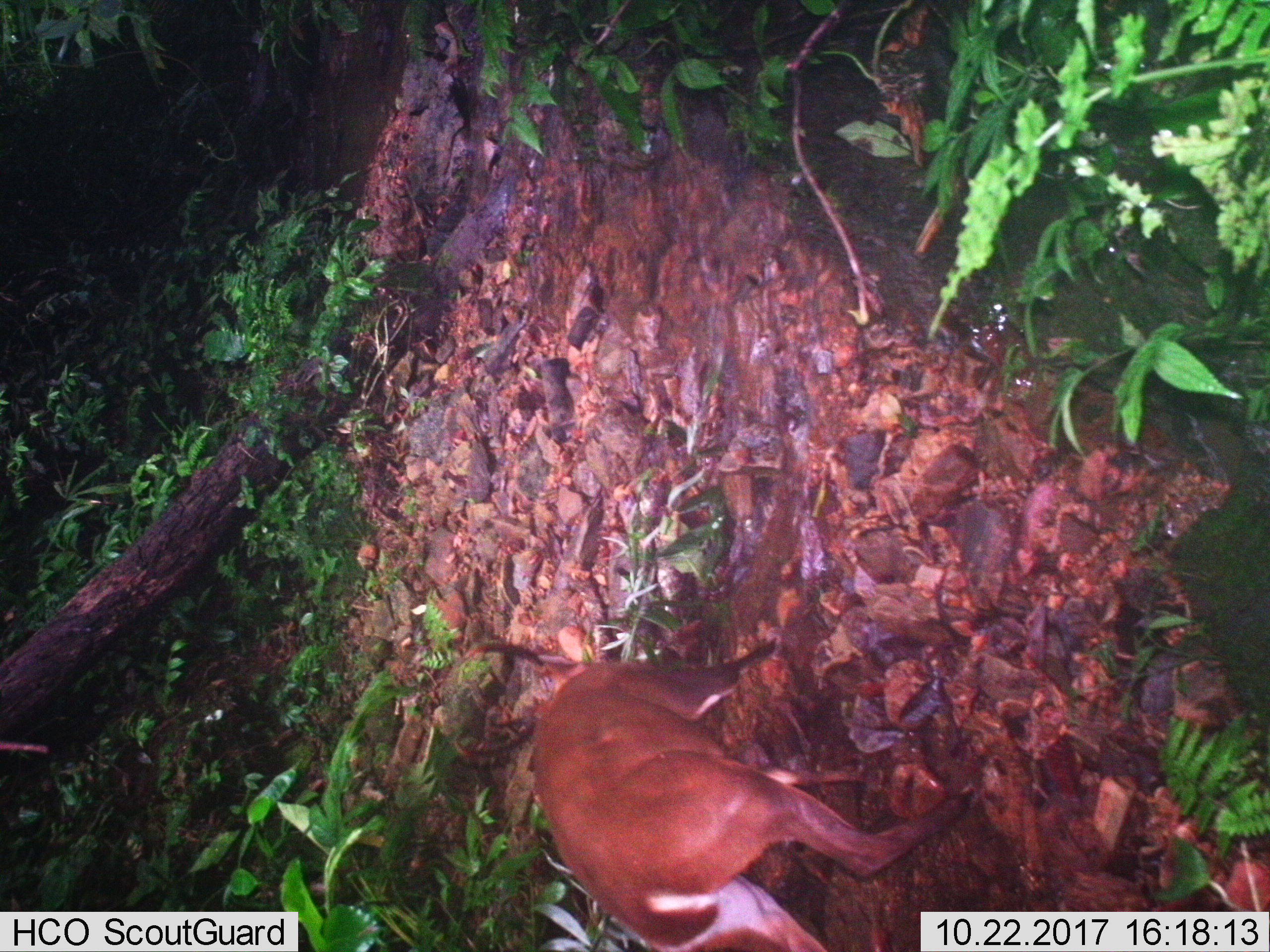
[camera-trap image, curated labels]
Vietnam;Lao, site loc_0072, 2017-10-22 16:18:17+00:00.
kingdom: Animalia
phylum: Chordata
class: Mammalia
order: Artiodactyla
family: Cervidae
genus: Muntiacus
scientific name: Muntiacus vuquangensis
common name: large-antlered muntjac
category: large antlered muntjac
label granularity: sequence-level